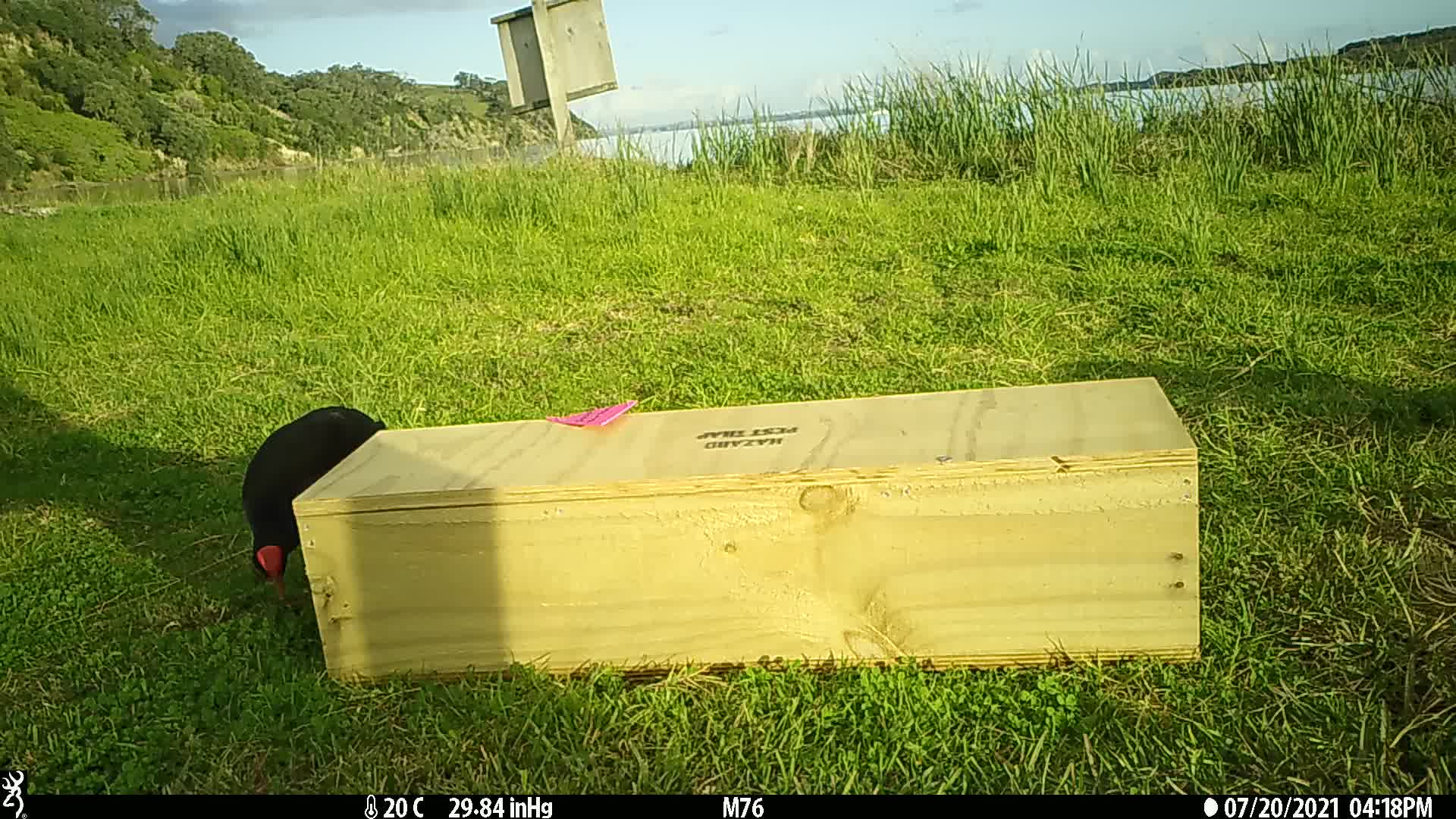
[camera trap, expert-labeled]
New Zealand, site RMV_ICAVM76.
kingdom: Animalia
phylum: Chordata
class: Aves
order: Gruiformes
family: Rallidae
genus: Porphyrio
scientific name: Porphyrio melanotus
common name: australasian swamphen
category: pukeko